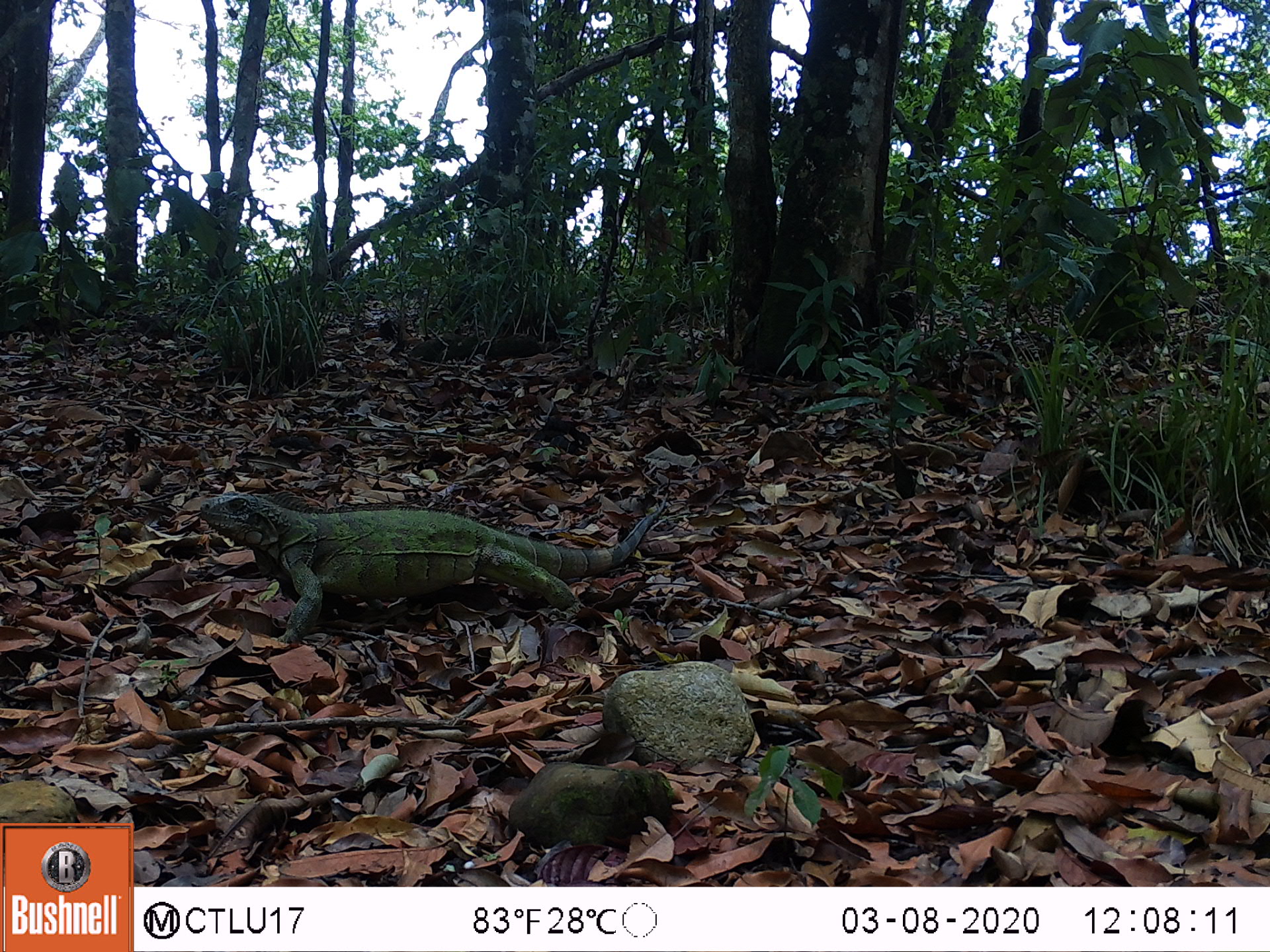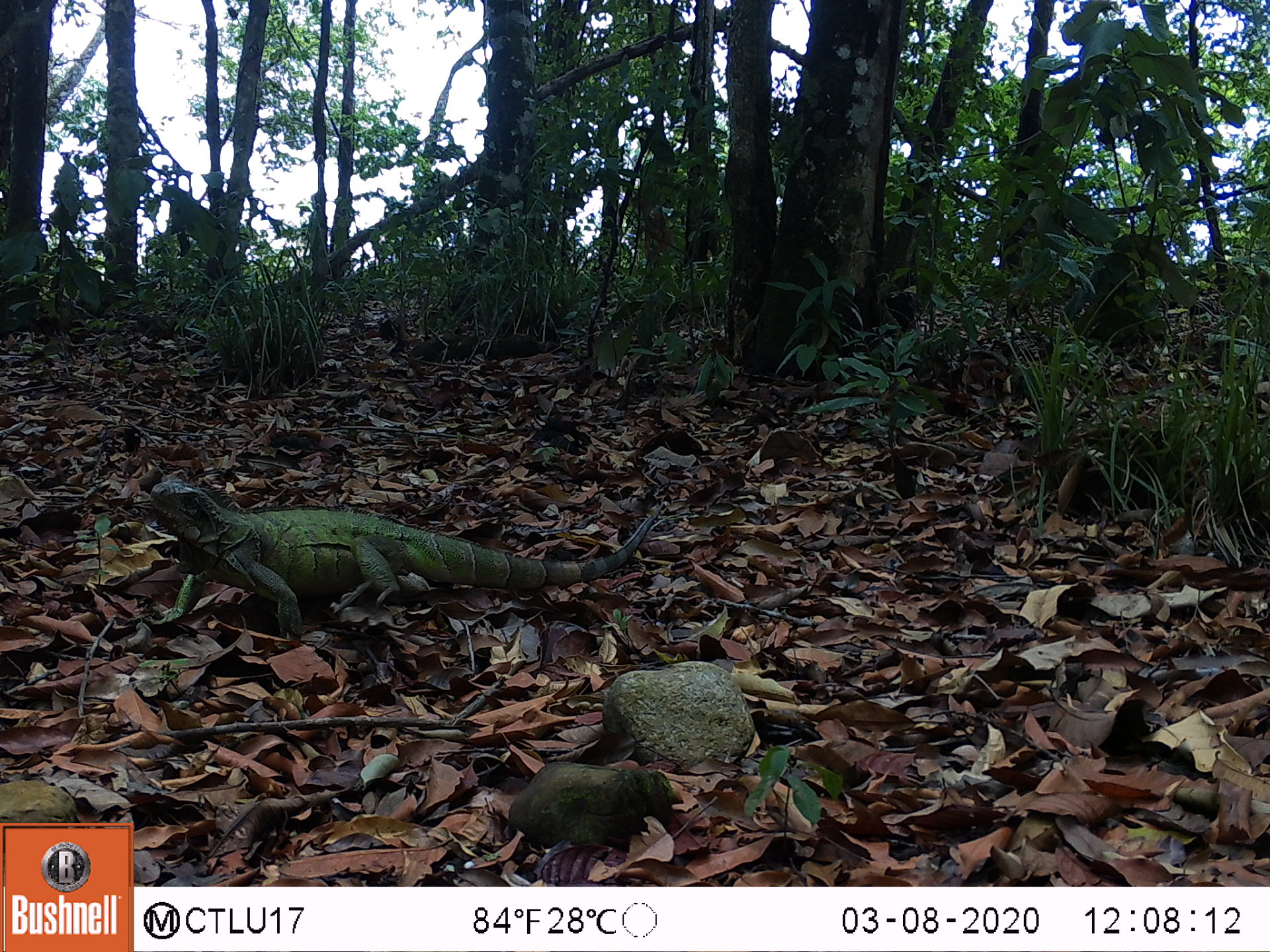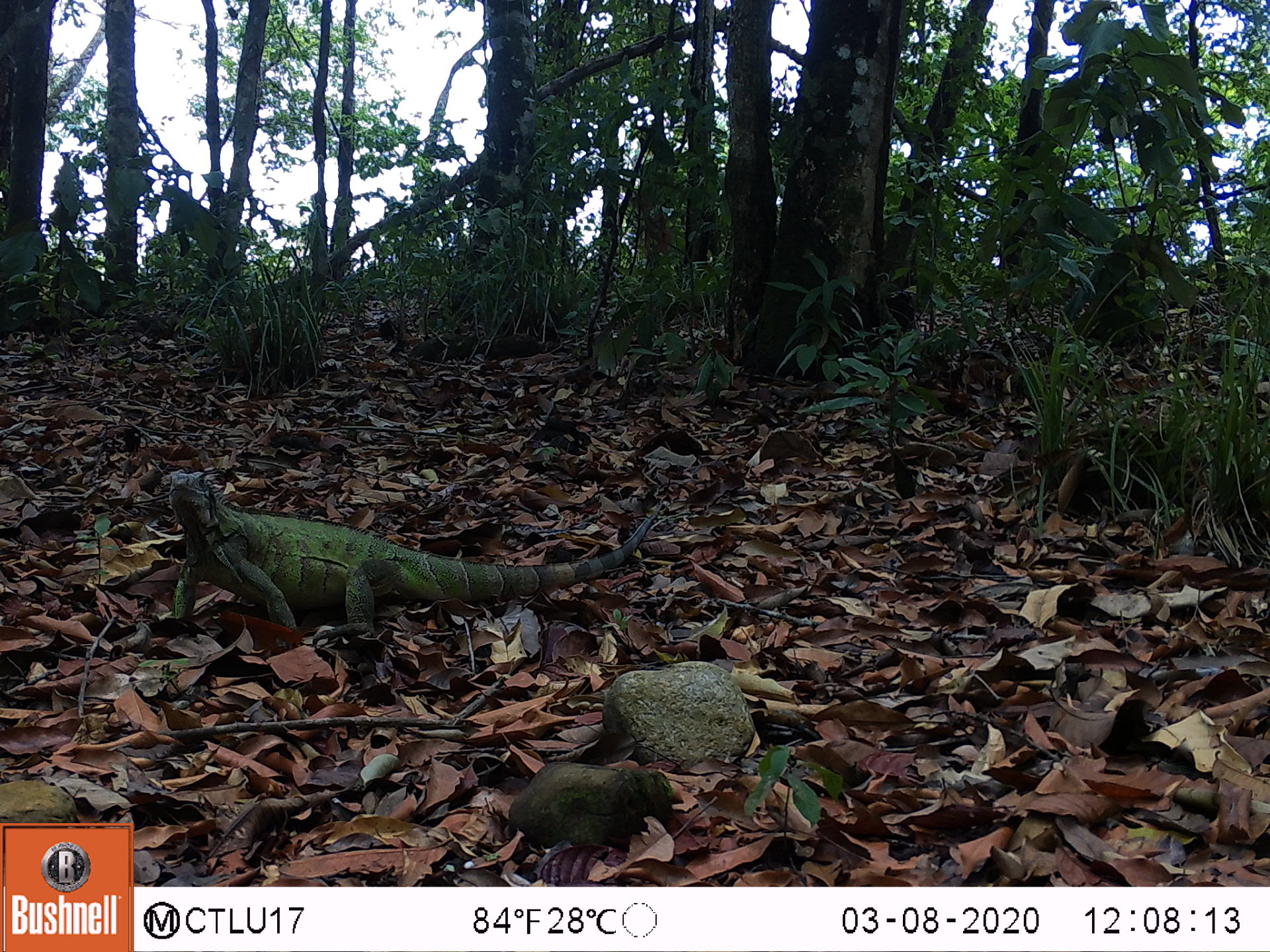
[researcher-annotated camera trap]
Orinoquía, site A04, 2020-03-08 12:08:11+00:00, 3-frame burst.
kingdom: Animalia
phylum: Chordata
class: Reptilia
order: Squamata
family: Iguanidae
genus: Iguana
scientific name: Iguana iguana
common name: common green iguana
Common green iguana (Iguana iguana).